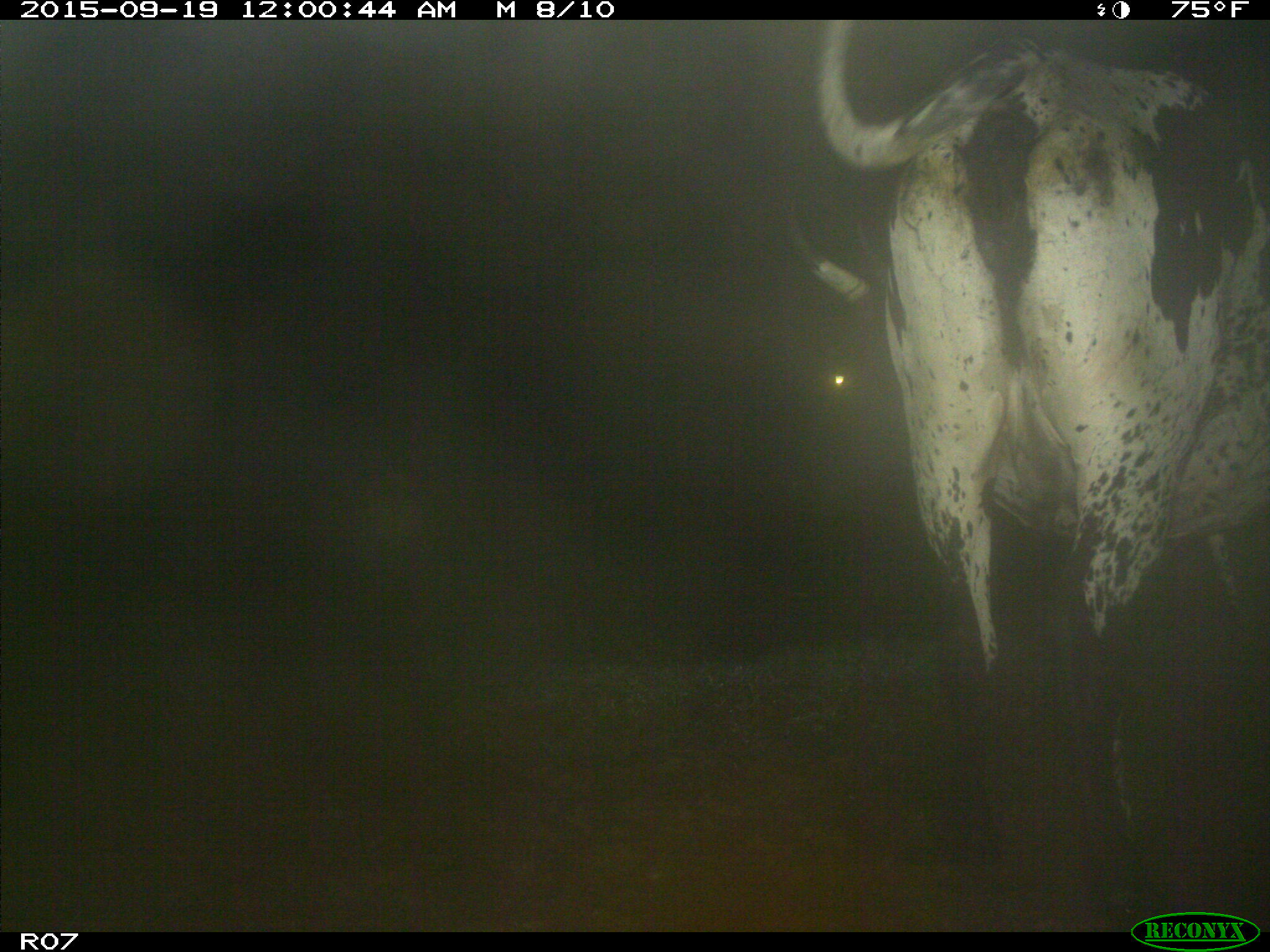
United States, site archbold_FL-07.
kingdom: Animalia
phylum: Chordata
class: Mammalia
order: Artiodactyla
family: Bovidae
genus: Bos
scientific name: Bos taurus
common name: domestic cow